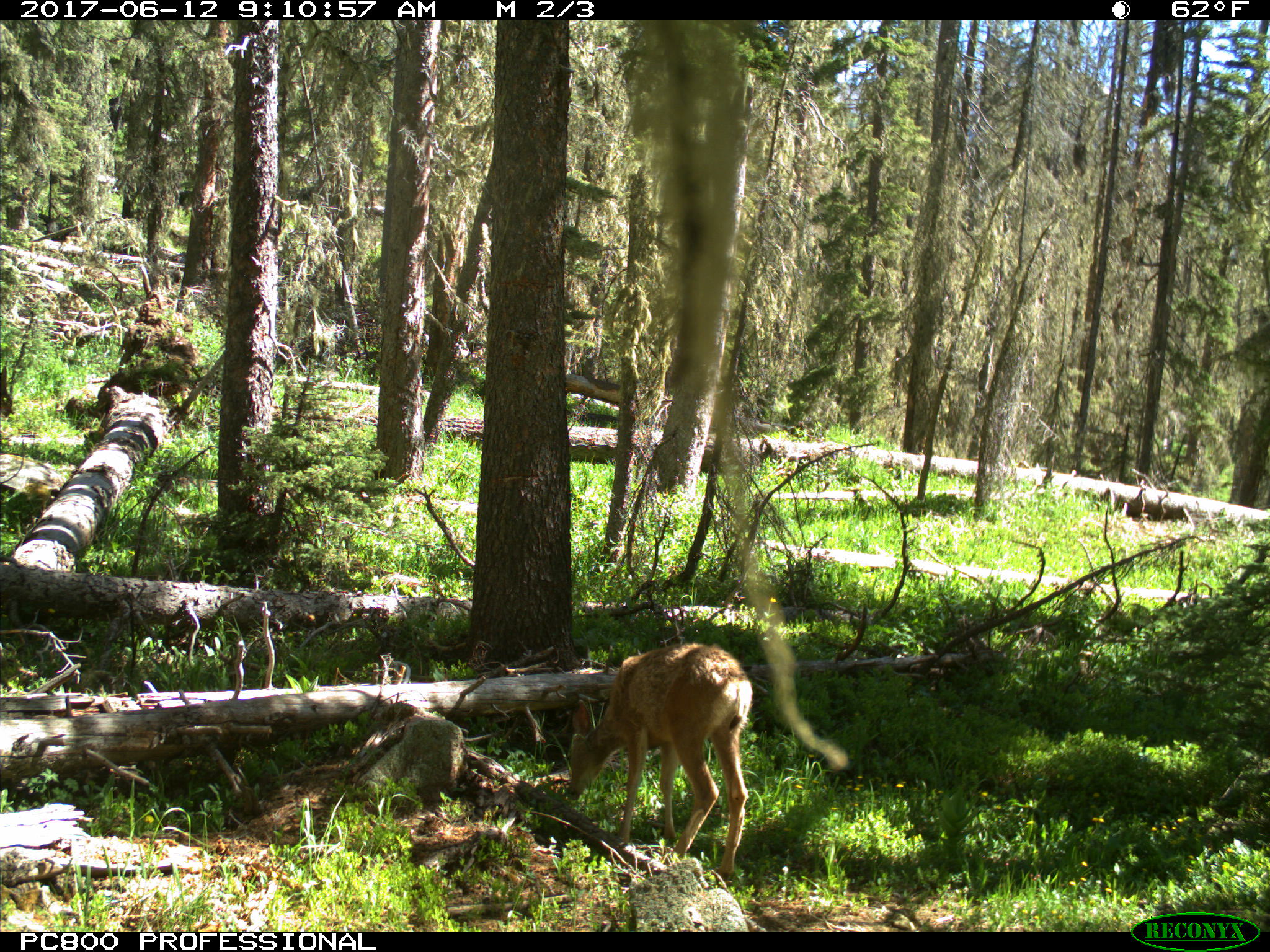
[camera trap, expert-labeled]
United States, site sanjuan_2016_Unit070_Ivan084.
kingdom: Animalia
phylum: Chordata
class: Mammalia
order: Artiodactyla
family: Cervidae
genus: Odocoileus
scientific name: Odocoileus hemionus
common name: mule deer